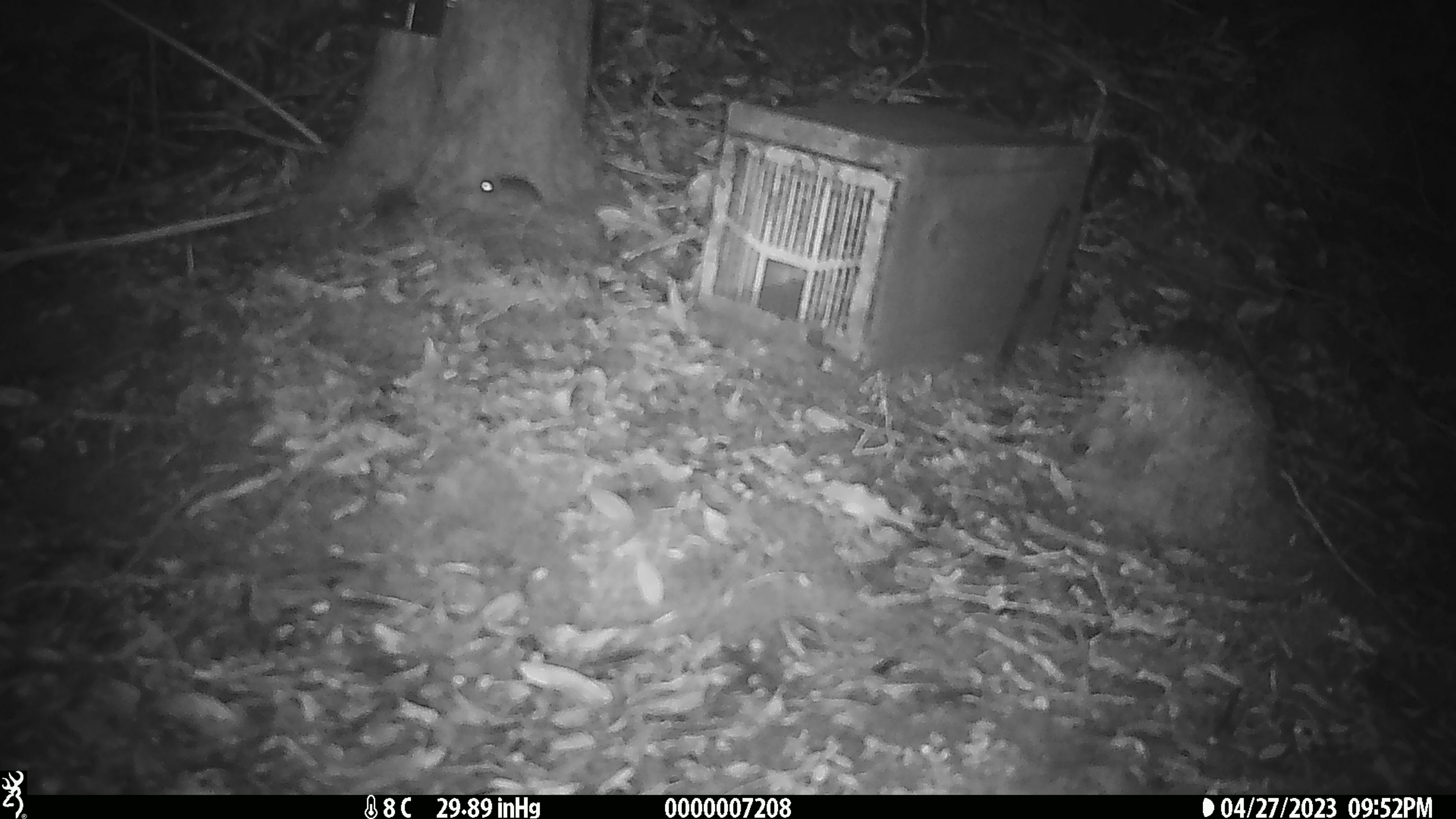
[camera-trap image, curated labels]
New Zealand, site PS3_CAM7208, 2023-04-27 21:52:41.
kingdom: Animalia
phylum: Chordata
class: Mammalia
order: Rodentia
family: Muridae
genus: Mus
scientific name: Mus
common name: mouse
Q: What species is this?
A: Mouse (Mus).